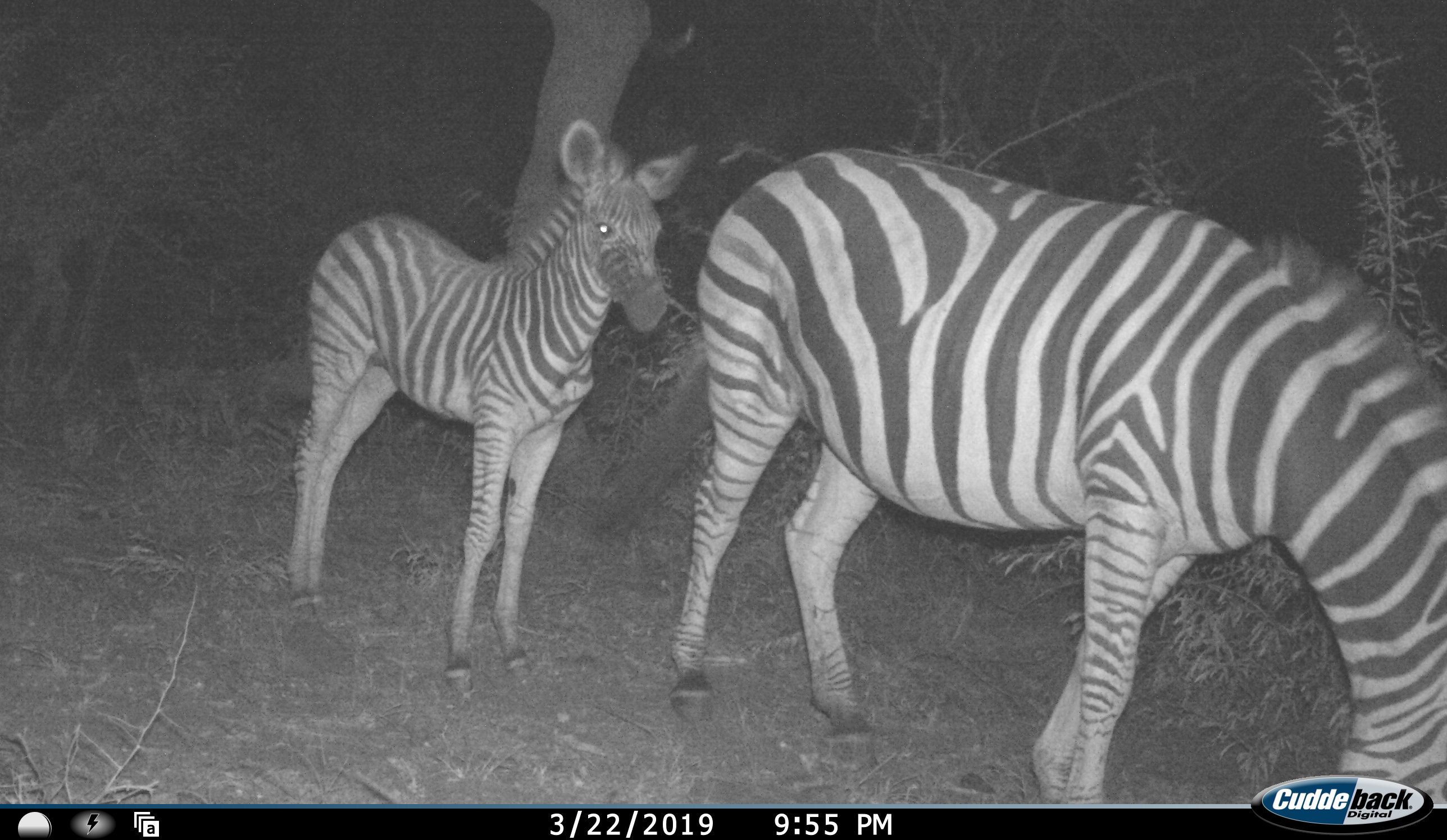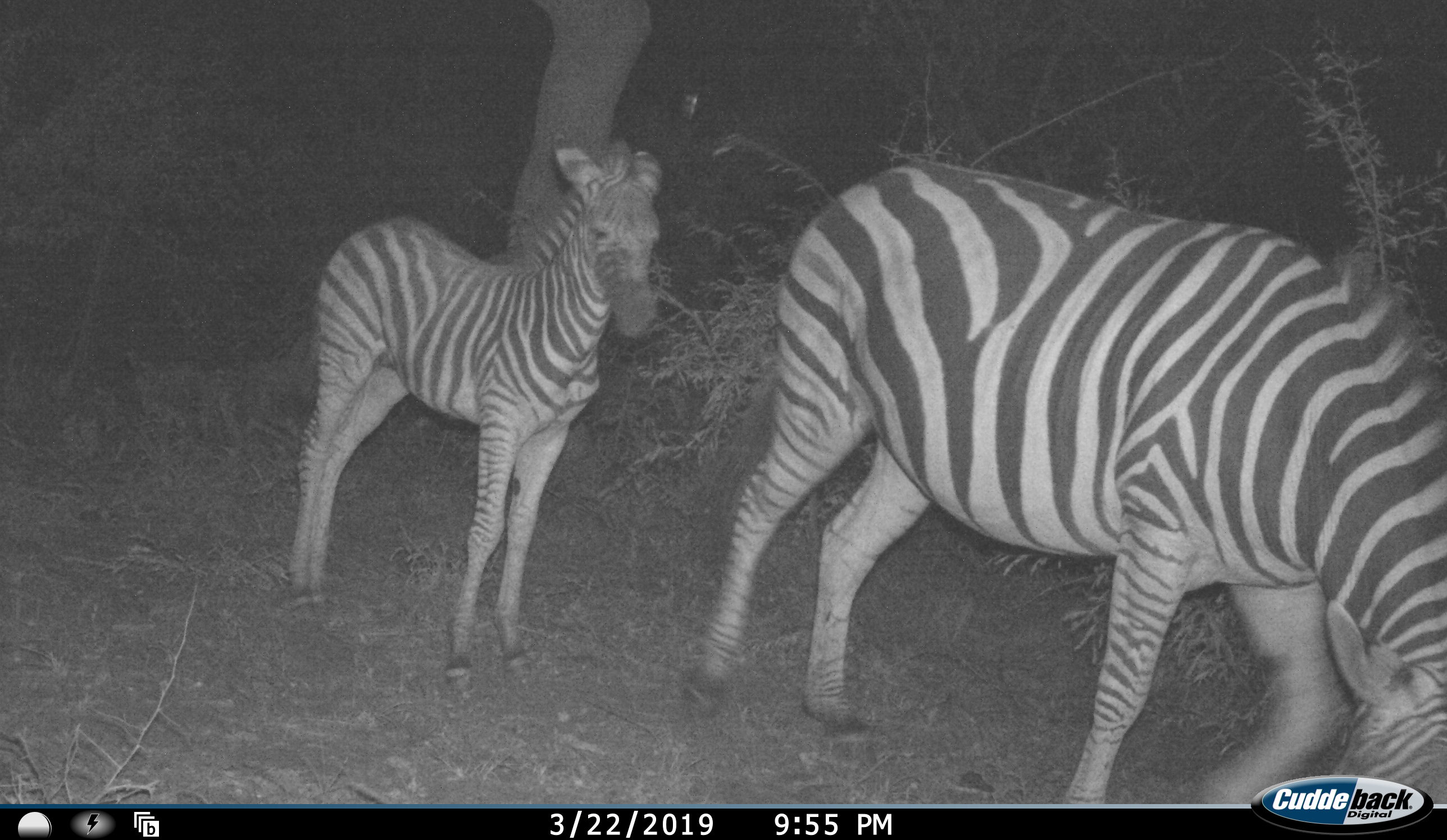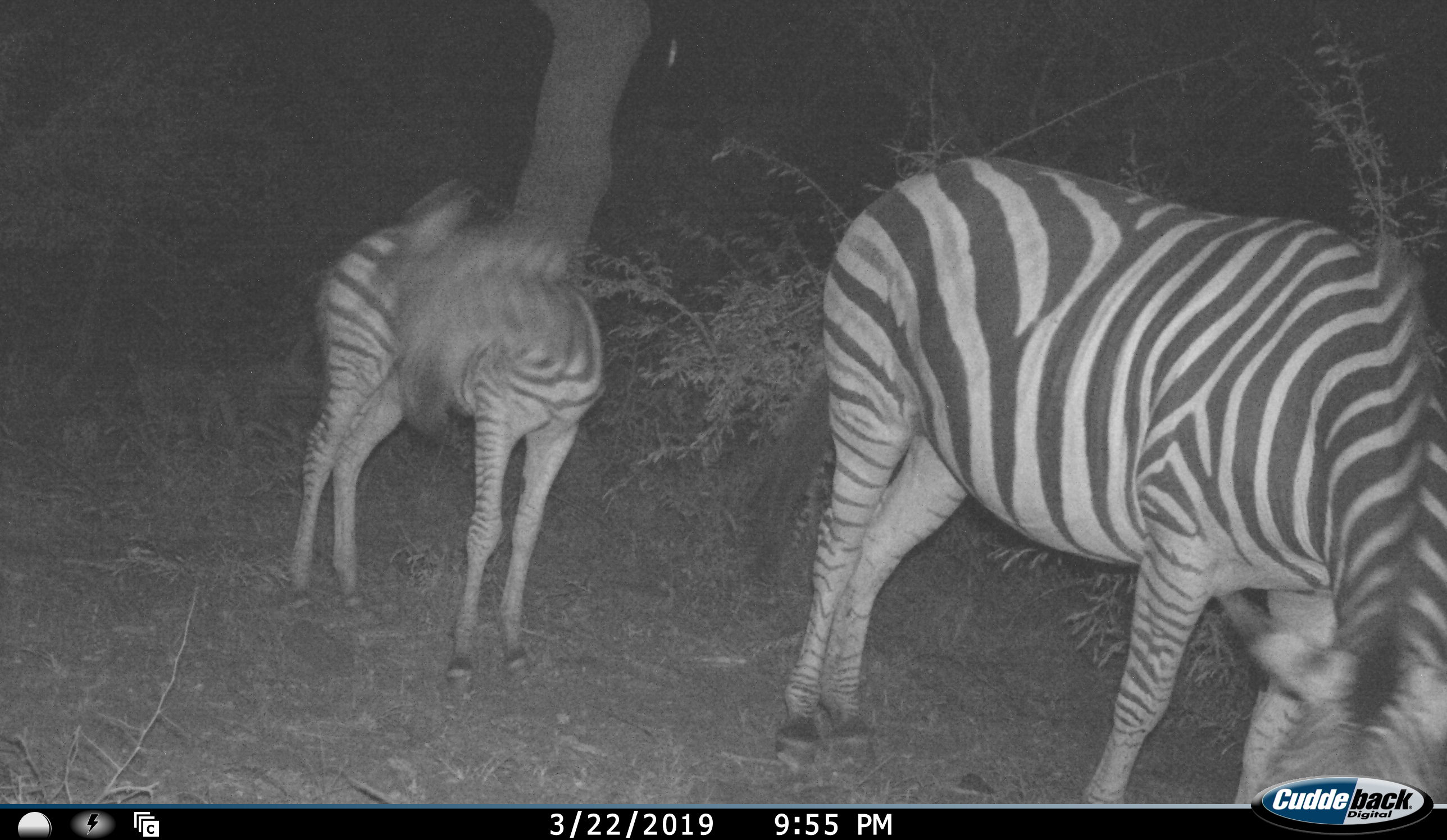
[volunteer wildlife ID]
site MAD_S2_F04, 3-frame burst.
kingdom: Animalia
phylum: Chordata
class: Mammalia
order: Perissodactyla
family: Equidae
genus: Equus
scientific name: Equus quagga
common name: plains zebra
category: zebraplains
Zebraplains (plains zebra) (Equus quagga), count 2. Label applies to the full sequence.